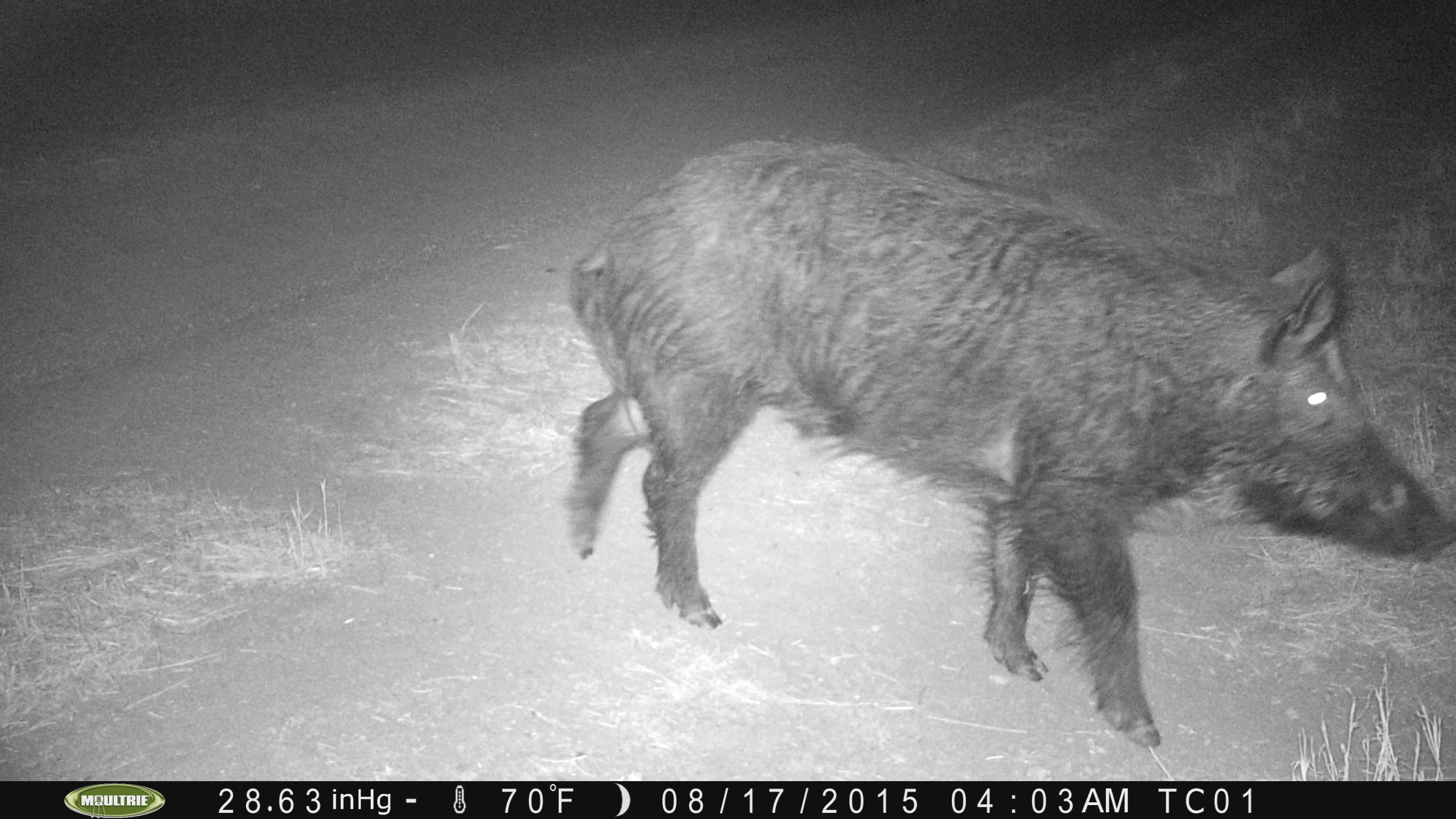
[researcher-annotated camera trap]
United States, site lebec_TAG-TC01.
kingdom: Animalia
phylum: Chordata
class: Mammalia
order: Artiodactyla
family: Suidae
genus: Sus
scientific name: Sus scrofa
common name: wild boar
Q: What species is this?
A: Sus scrofa (wild boar).